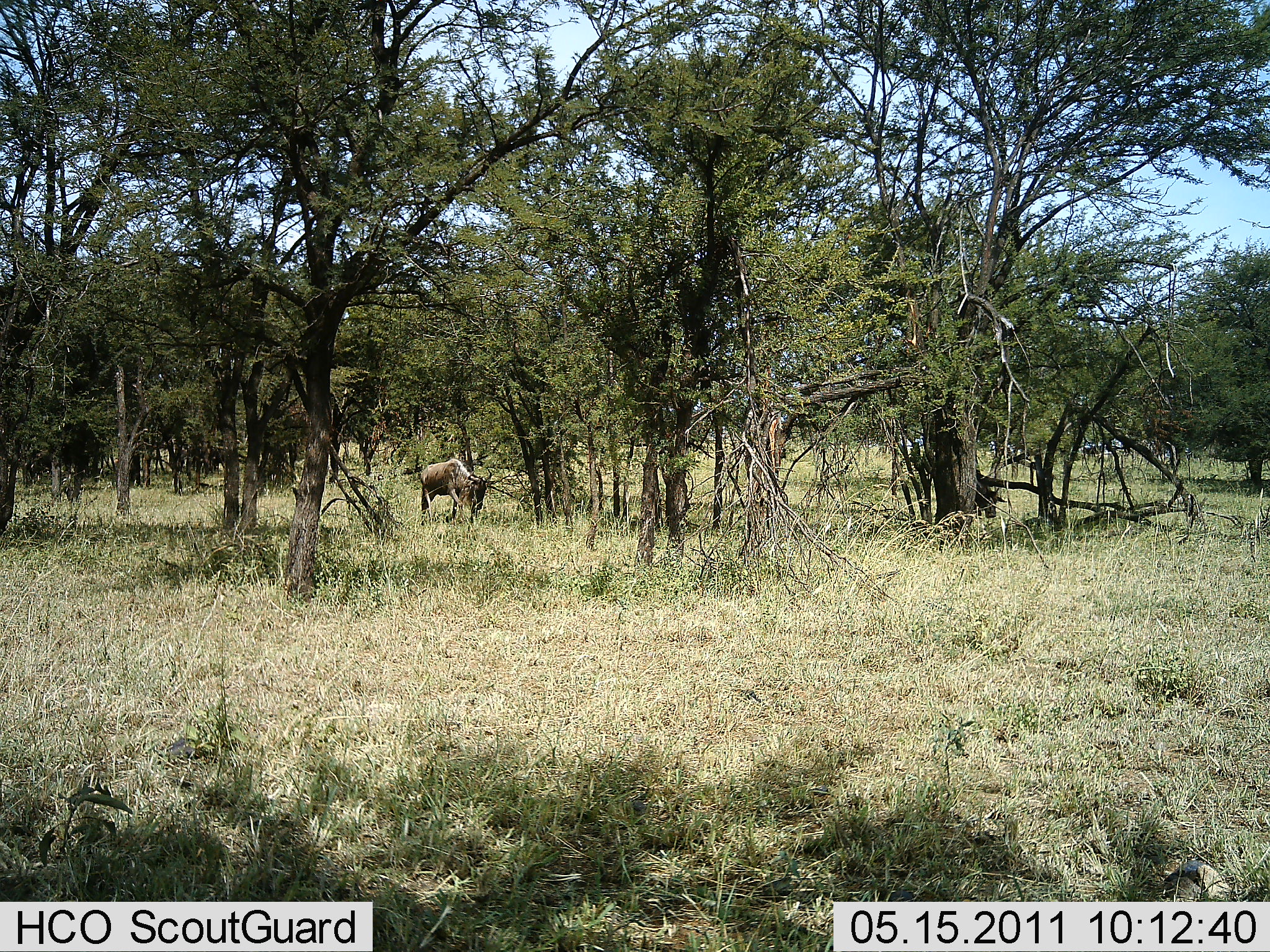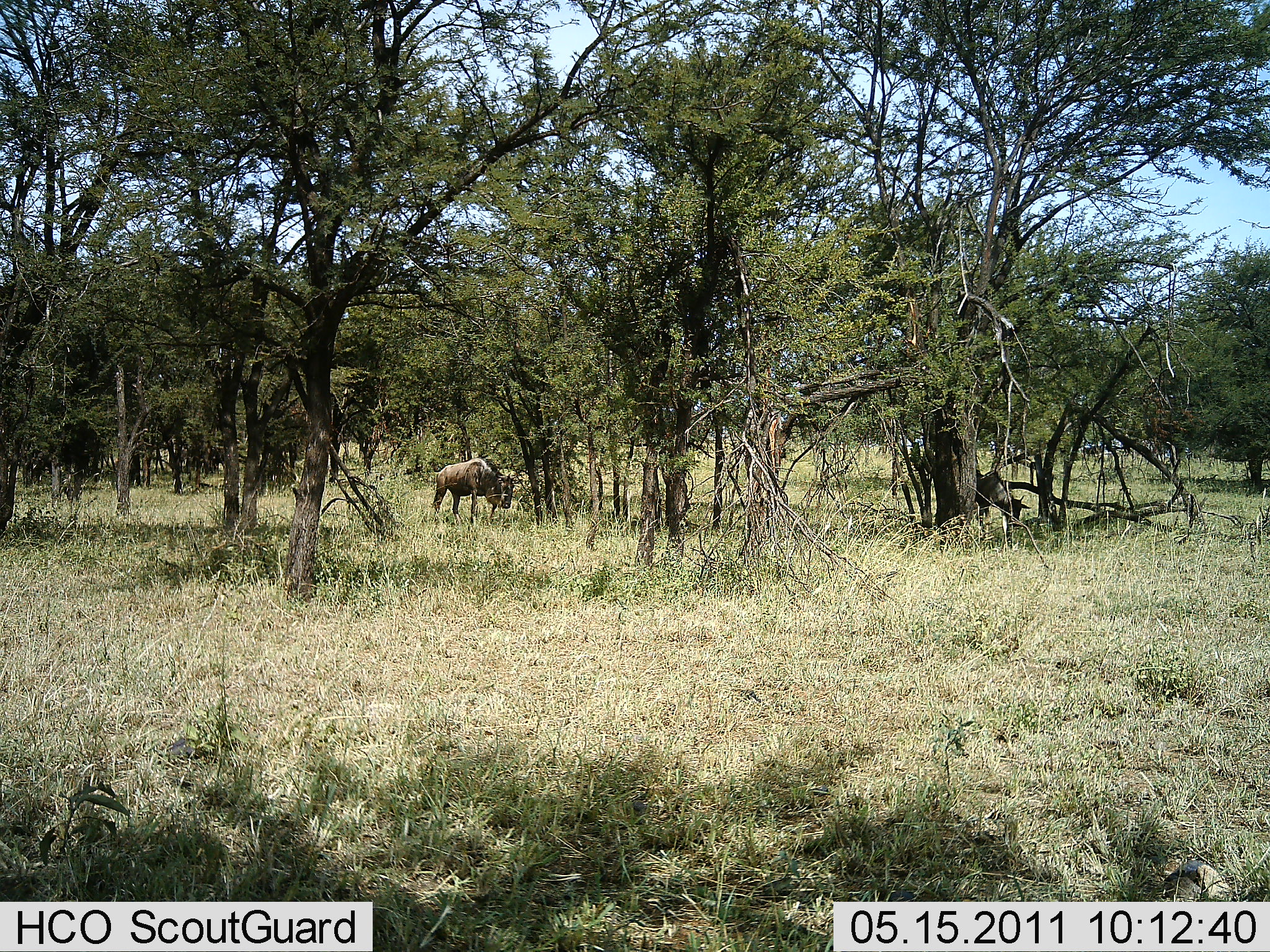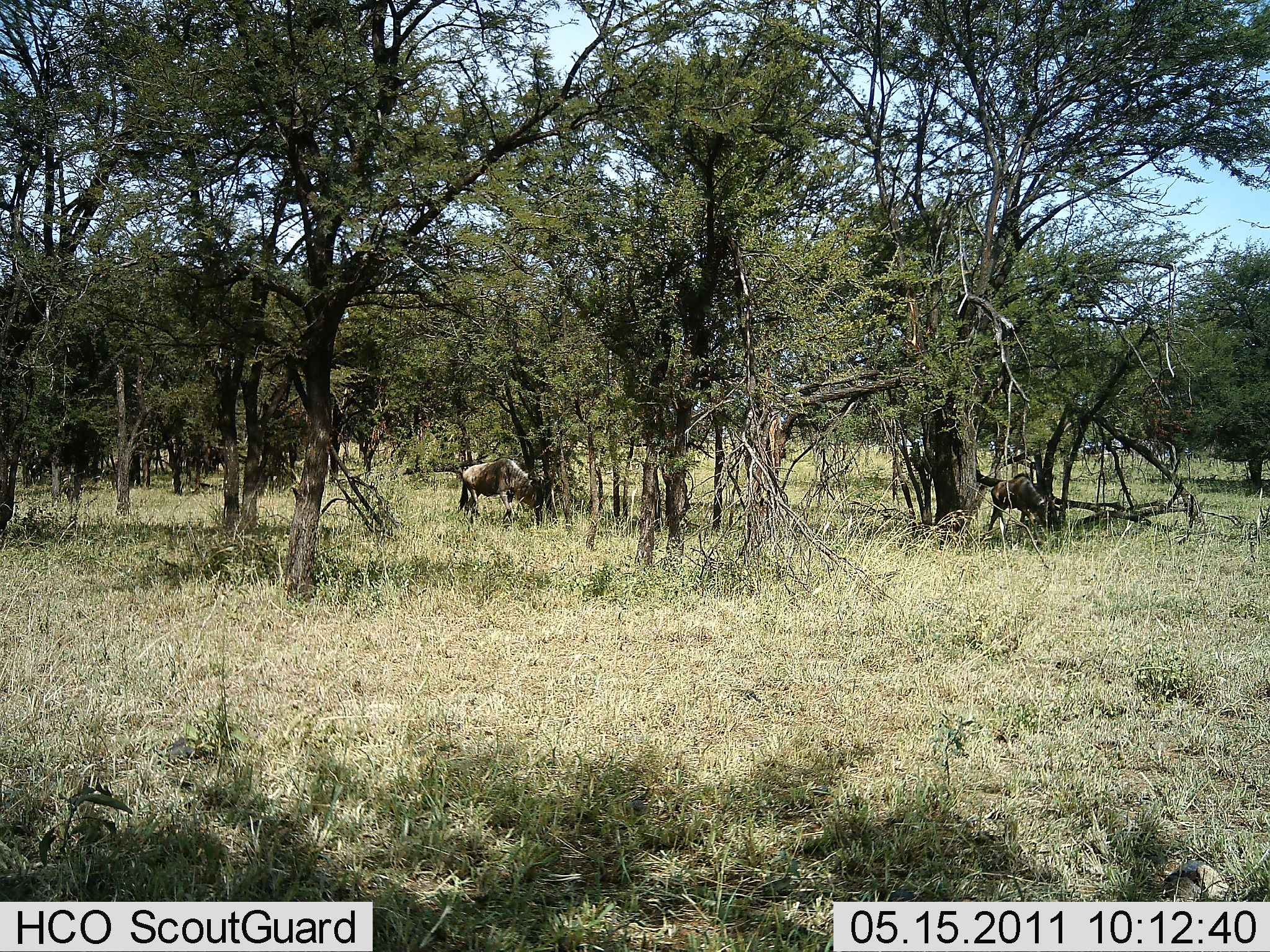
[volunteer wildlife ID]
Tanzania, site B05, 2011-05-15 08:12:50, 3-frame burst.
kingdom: Animalia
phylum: Chordata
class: Mammalia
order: Artiodactyla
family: Bovidae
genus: Connochaetes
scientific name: Connochaetes taurinus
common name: blue wildebeest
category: wildebeest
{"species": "wildebeest (blue wildebeest) (Connochaetes taurinus)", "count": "2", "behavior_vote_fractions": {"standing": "42%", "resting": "0%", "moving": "50%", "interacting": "0%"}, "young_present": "0%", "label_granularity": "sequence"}